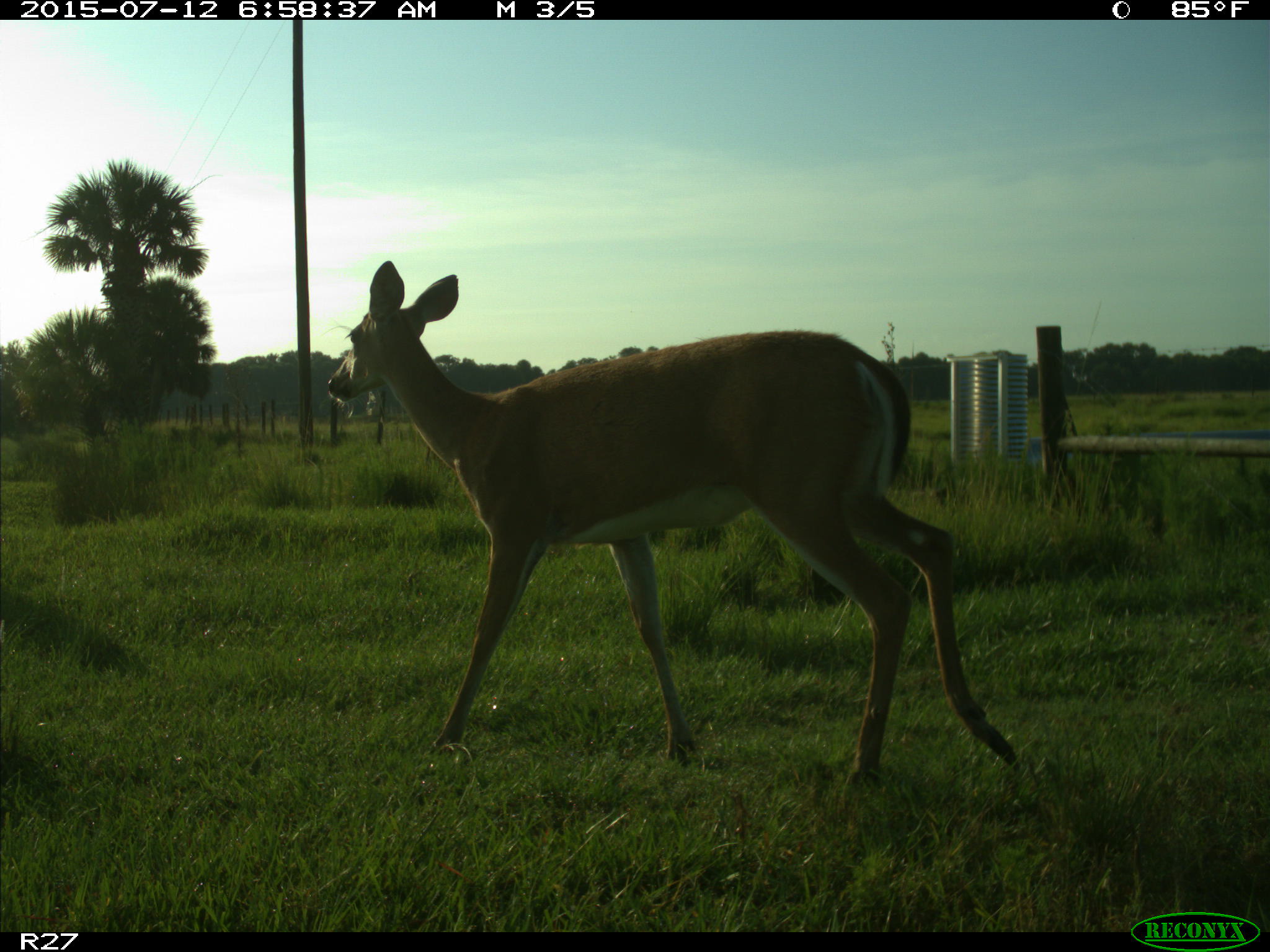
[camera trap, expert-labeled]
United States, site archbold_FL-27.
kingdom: Animalia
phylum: Chordata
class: Mammalia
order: Artiodactyla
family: Cervidae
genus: Odocoileus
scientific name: Odocoileus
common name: deer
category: unidentified deer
Unidentified deer (deer) (Odocoileus).